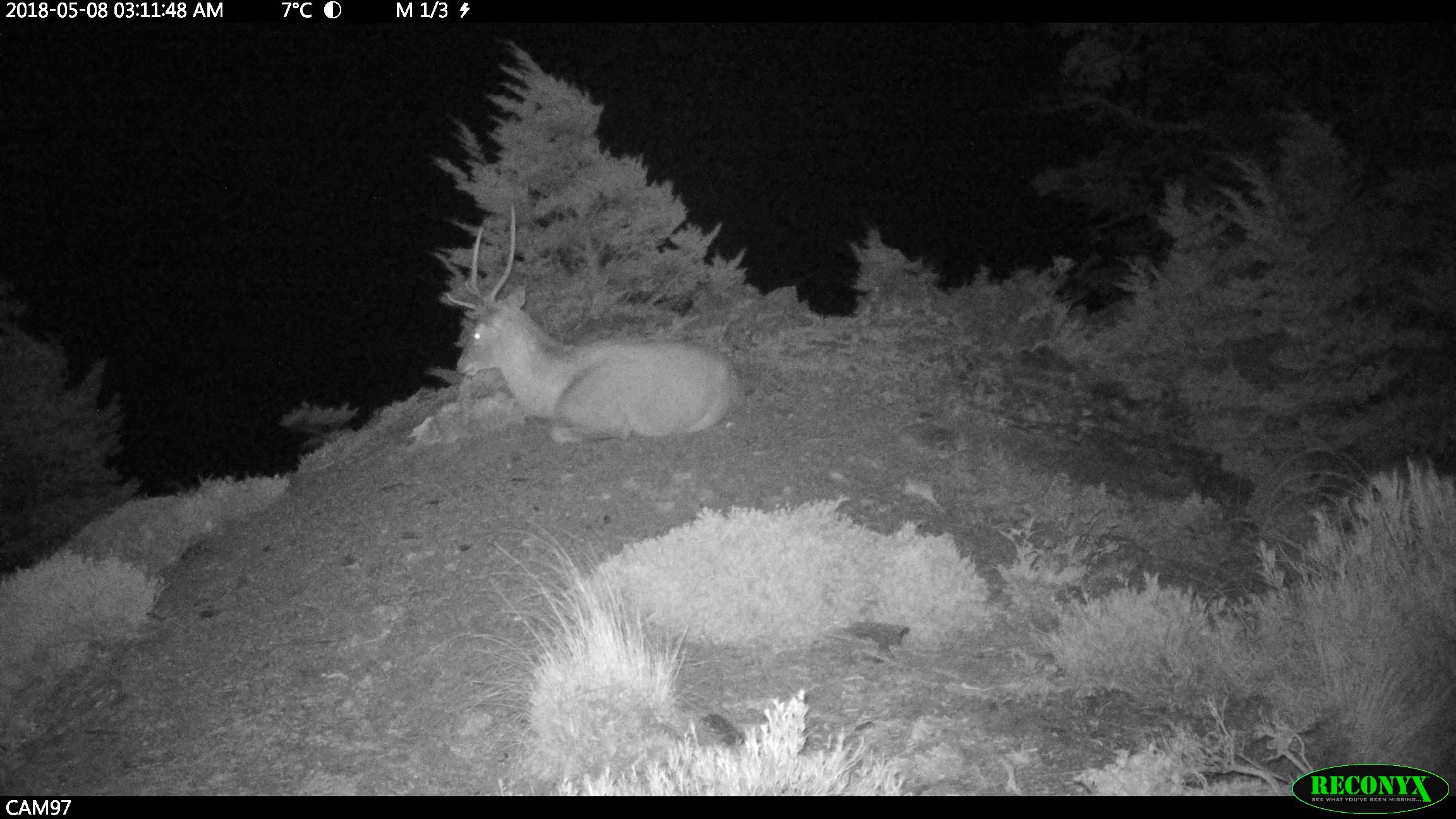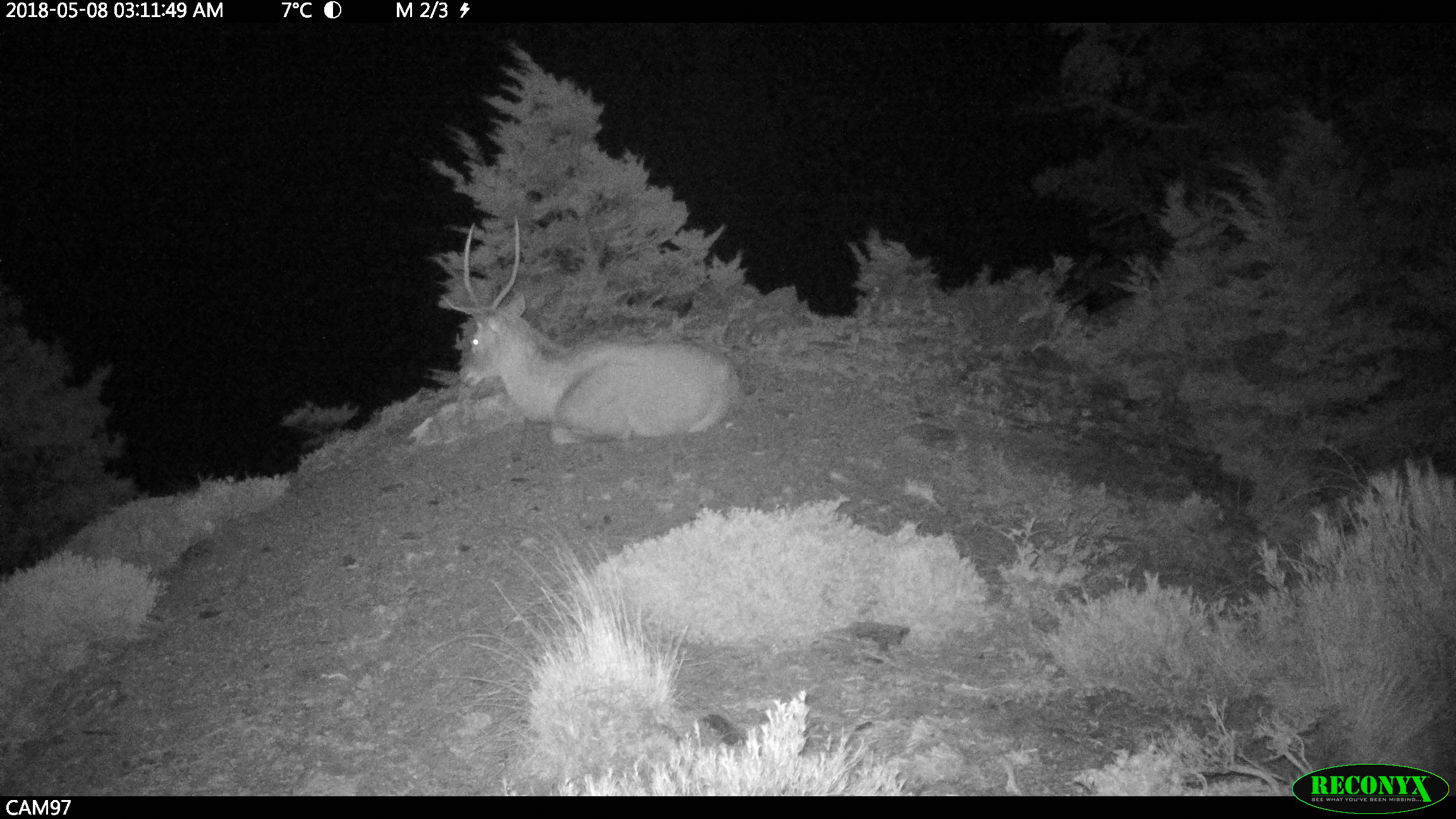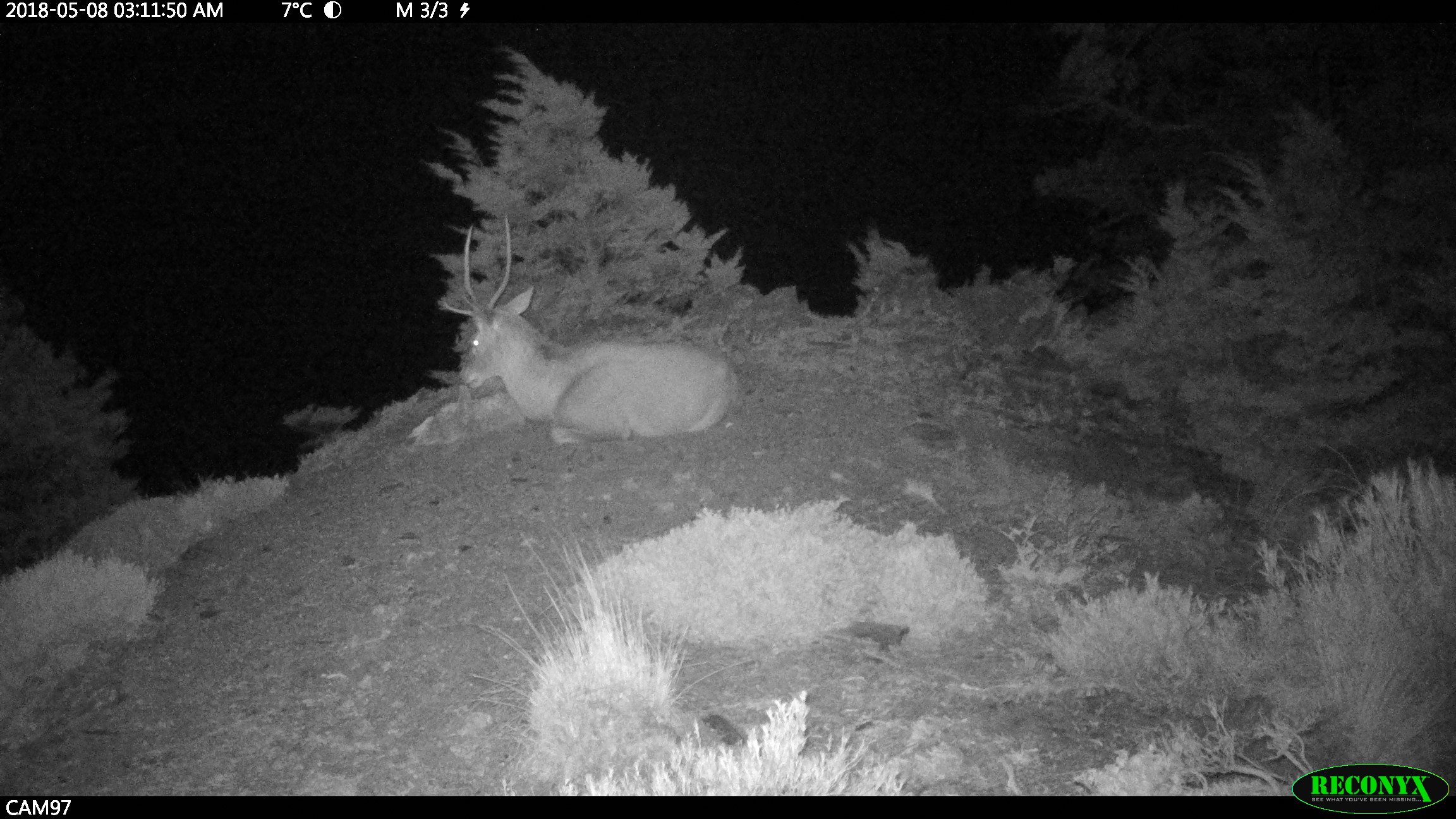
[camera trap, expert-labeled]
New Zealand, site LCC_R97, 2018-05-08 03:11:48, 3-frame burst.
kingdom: Animalia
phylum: Chordata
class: Mammalia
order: Artiodactyla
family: Cervidae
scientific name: Cervidae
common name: deer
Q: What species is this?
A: Deer (Cervidae).